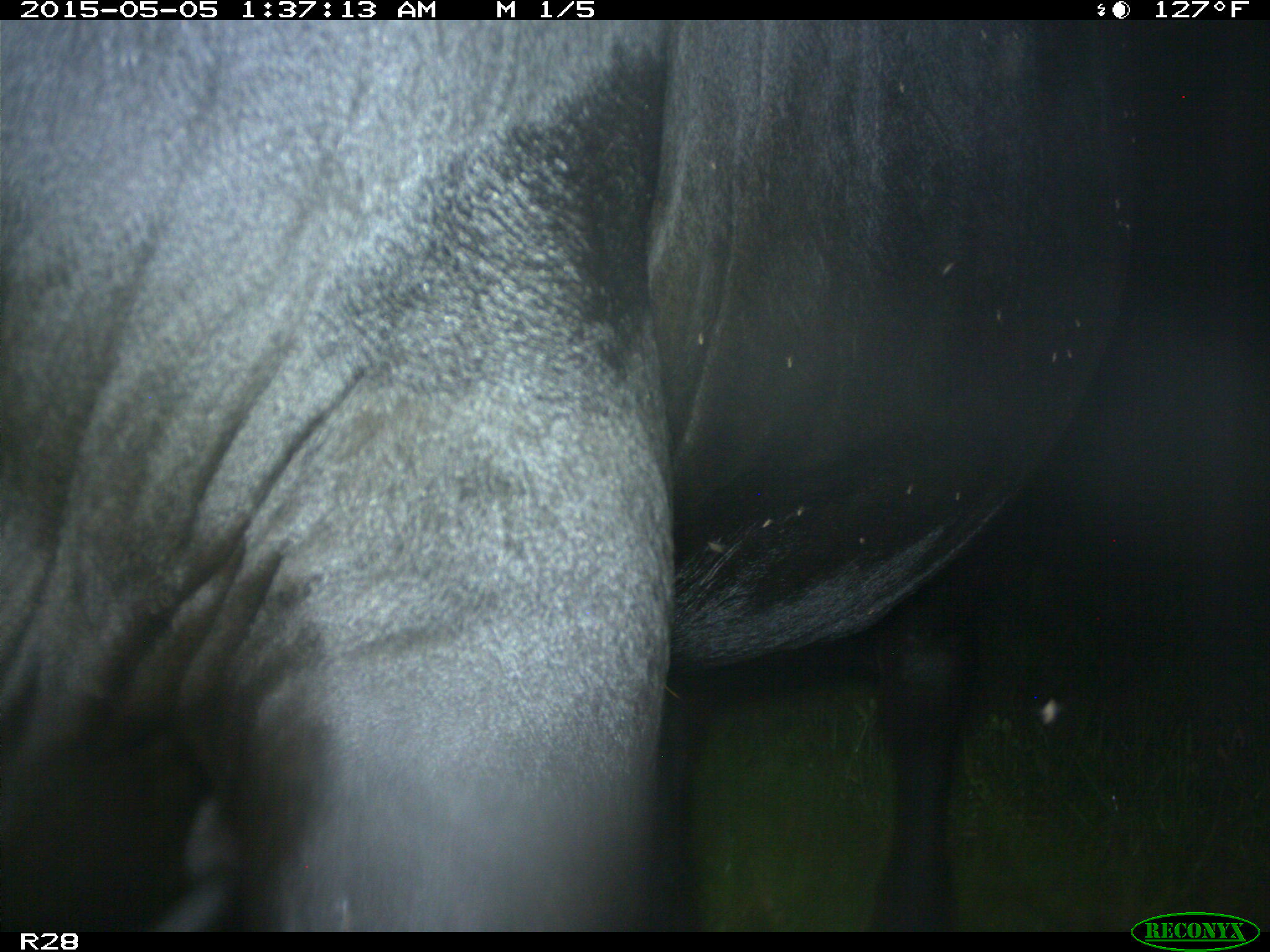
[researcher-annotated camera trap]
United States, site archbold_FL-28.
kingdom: Animalia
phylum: Chordata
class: Mammalia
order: Artiodactyla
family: Bovidae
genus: Bos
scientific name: Bos taurus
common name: domestic cow